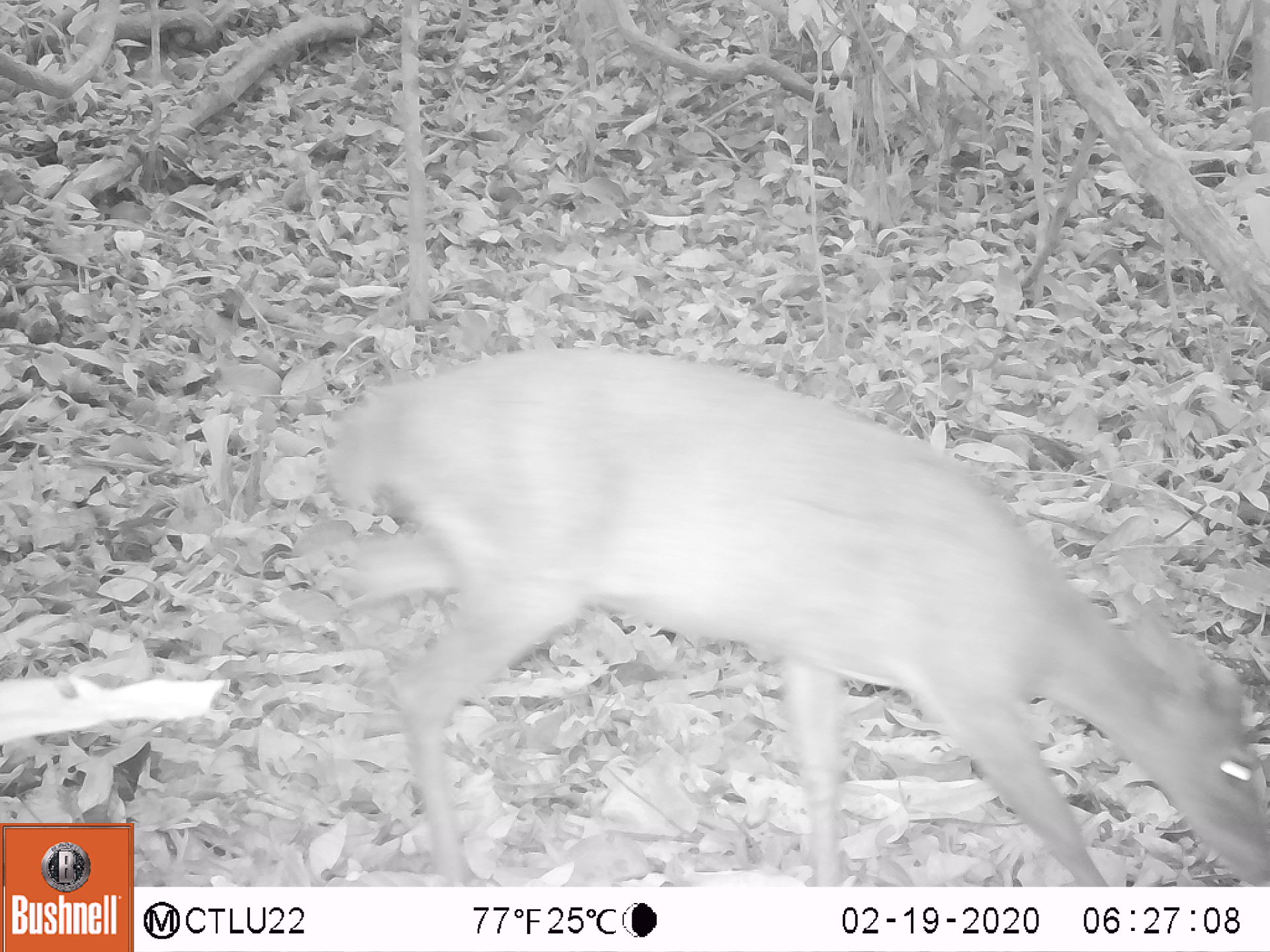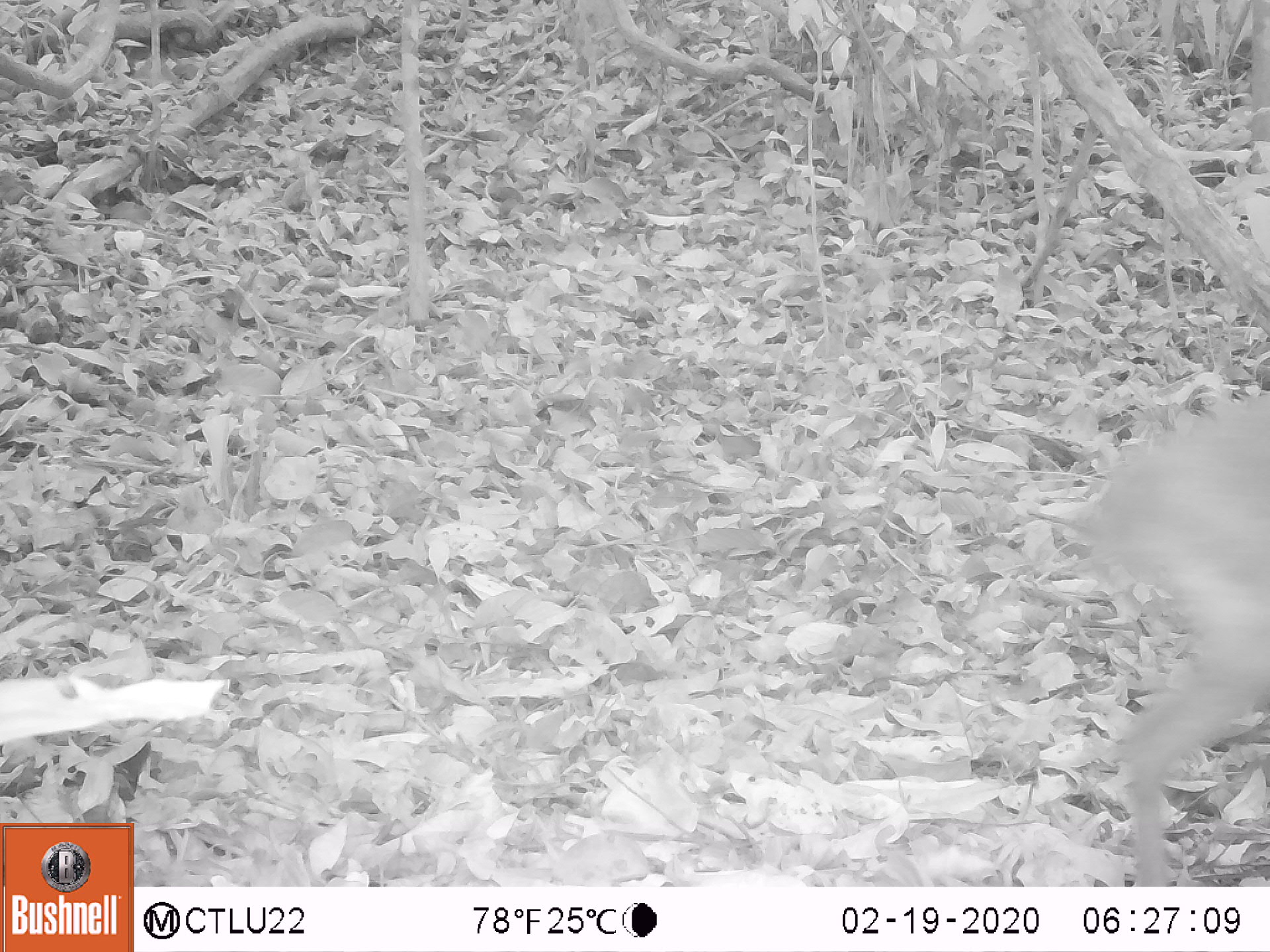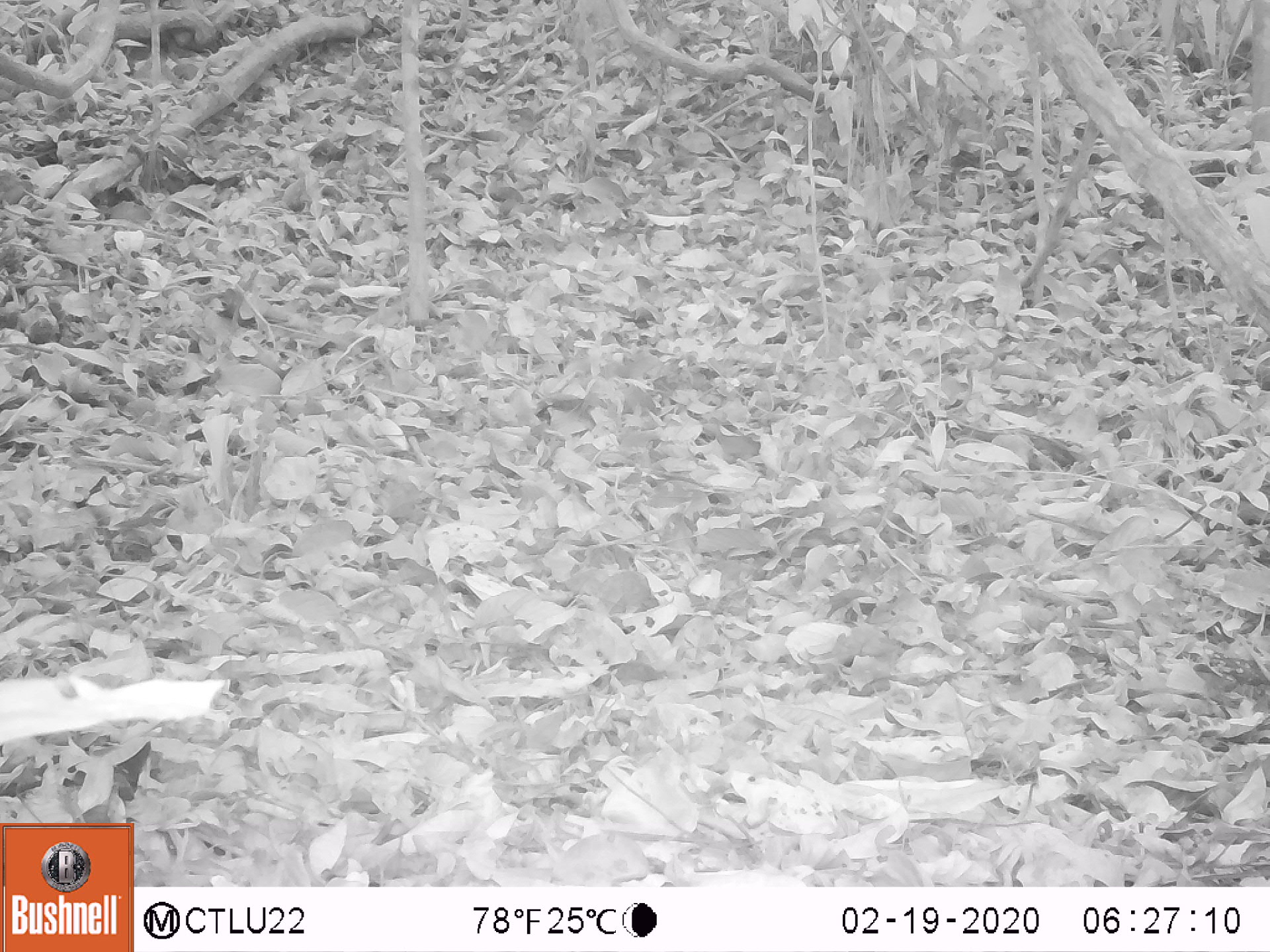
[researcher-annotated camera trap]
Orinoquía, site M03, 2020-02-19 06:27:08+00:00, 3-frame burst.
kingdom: Animalia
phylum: Chordata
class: Mammalia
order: Artiodactyla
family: Cervidae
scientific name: Cervidae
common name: deer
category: unknown cervid